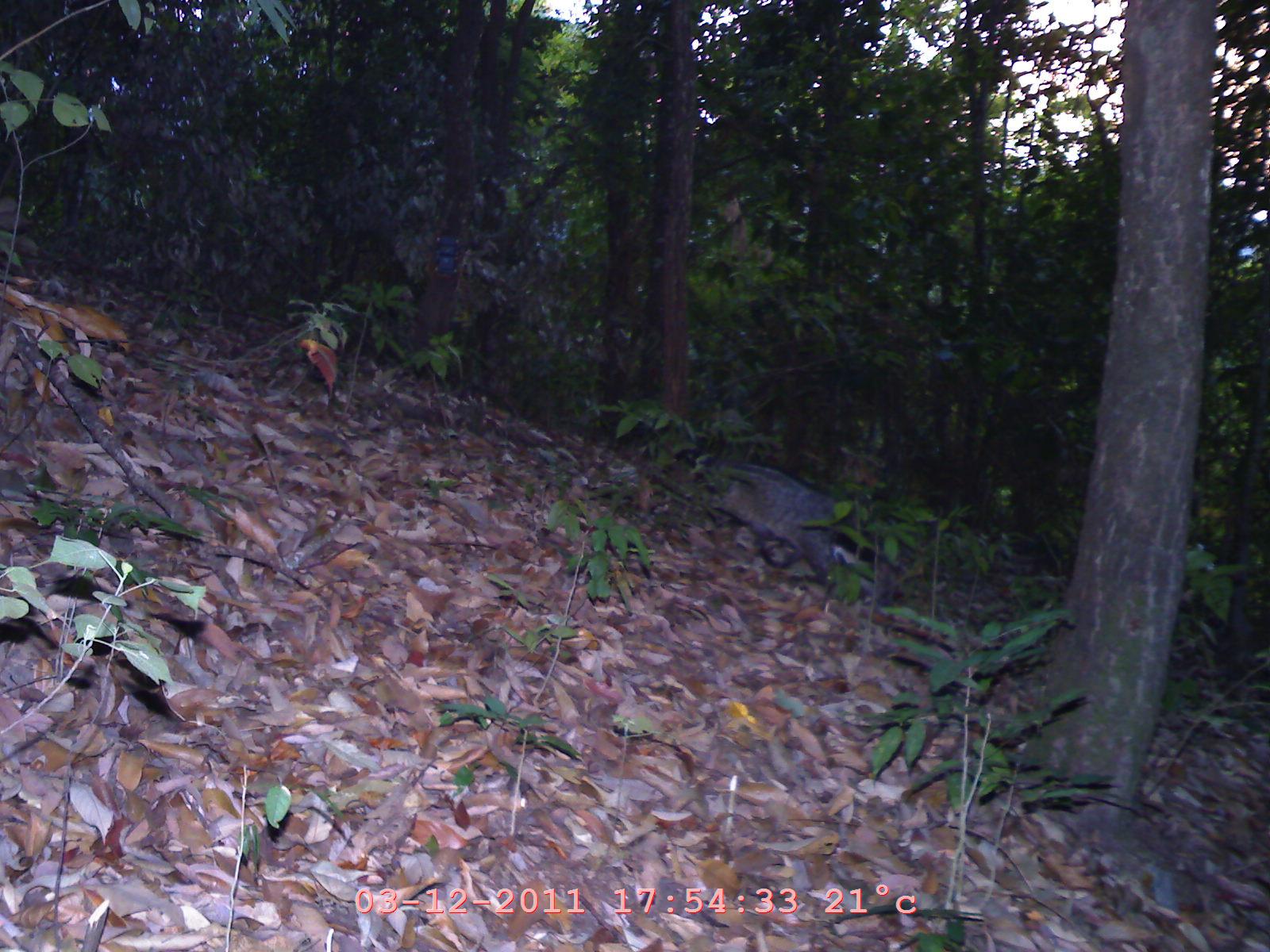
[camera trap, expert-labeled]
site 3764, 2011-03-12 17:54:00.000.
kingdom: Animalia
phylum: Chordata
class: Mammalia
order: Carnivora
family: Viverridae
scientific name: Viverridae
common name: civets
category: unknown civet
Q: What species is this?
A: Unknown civet (civets) (Viverridae).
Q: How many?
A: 1.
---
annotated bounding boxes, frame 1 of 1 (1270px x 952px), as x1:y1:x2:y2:
unknown civet: 681:448:888:583